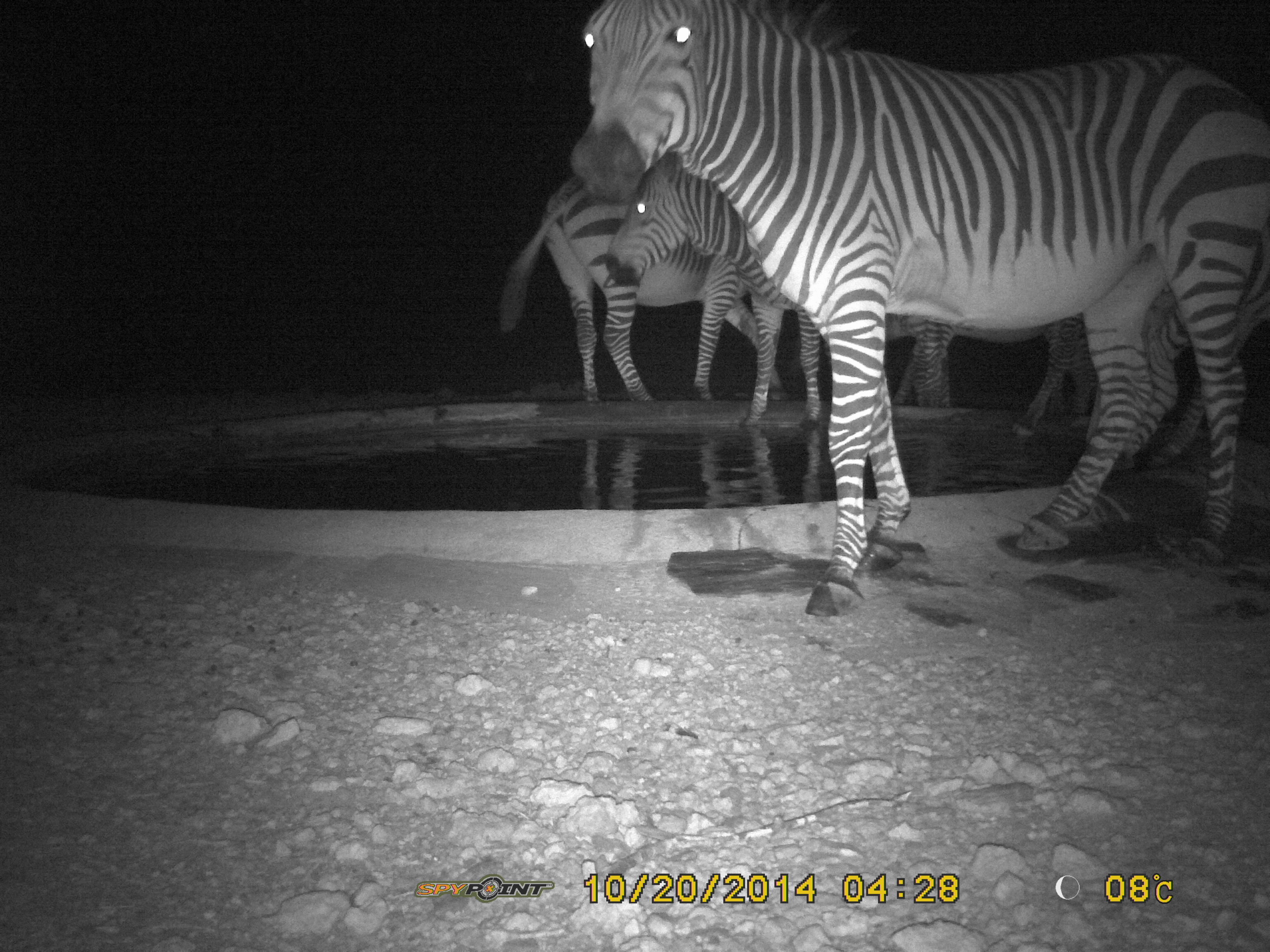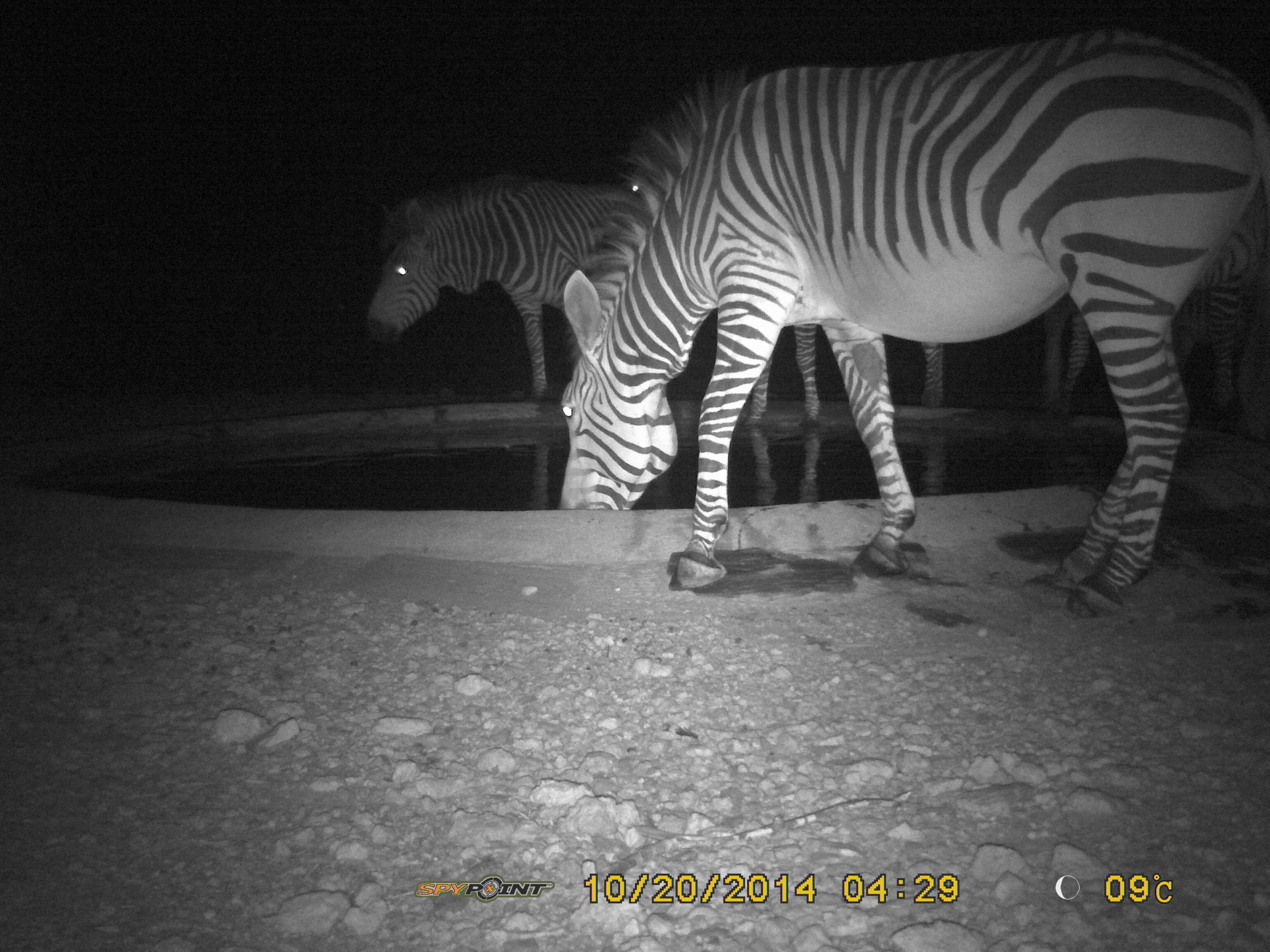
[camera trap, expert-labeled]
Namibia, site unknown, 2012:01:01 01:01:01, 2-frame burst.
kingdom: Animalia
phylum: Chordata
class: Mammalia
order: Perissodactyla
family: Equidae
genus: Equus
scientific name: Equus zebra hartmannae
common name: hartmann's mountain zebra